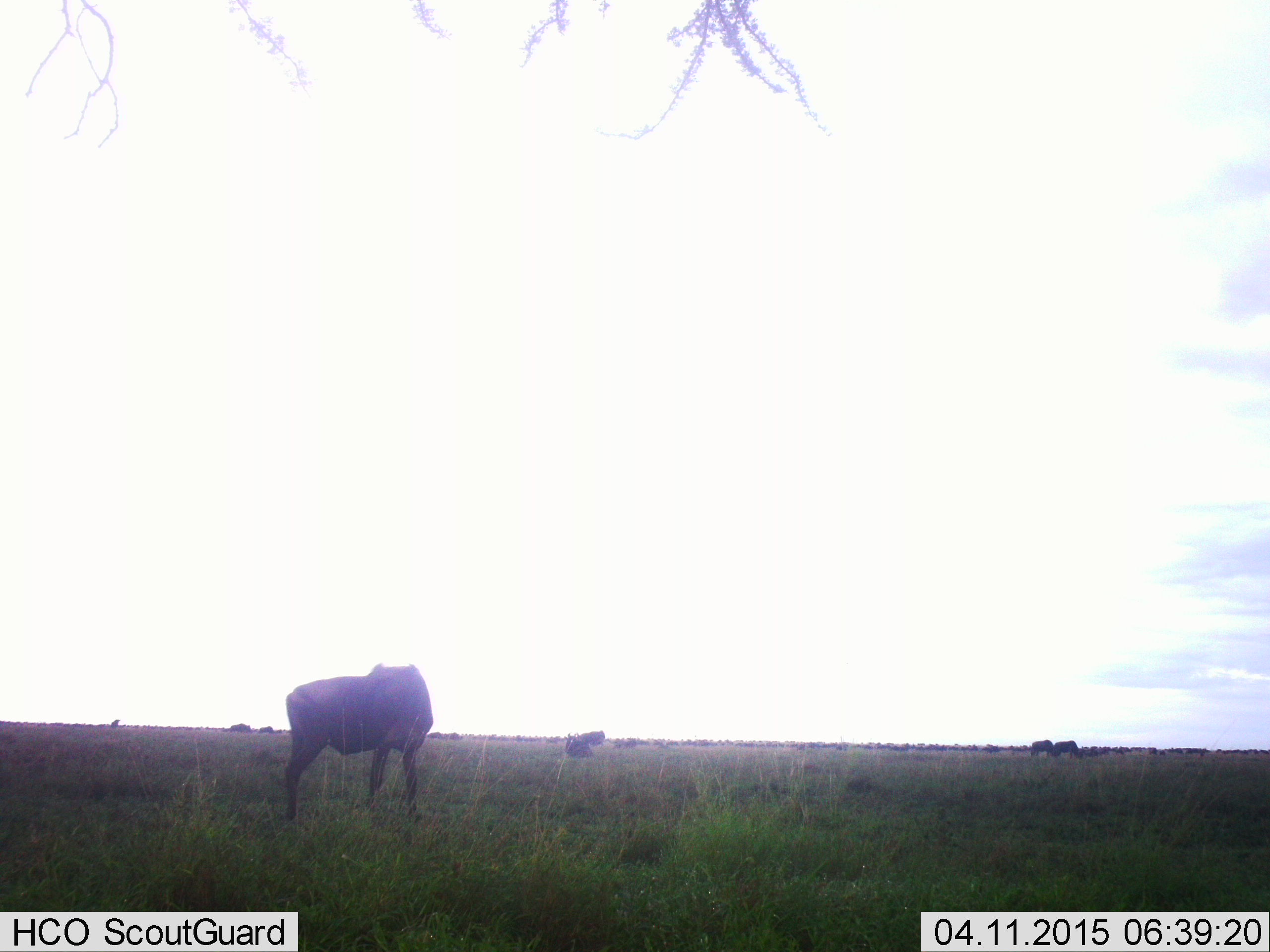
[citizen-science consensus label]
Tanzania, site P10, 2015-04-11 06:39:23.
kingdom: Animalia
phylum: Chordata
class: Mammalia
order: Artiodactyla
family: Bovidae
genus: Connochaetes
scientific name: Connochaetes taurinus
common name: blue wildebeest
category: wildebeest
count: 6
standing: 90%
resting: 10%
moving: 30%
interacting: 0%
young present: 10%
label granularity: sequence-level